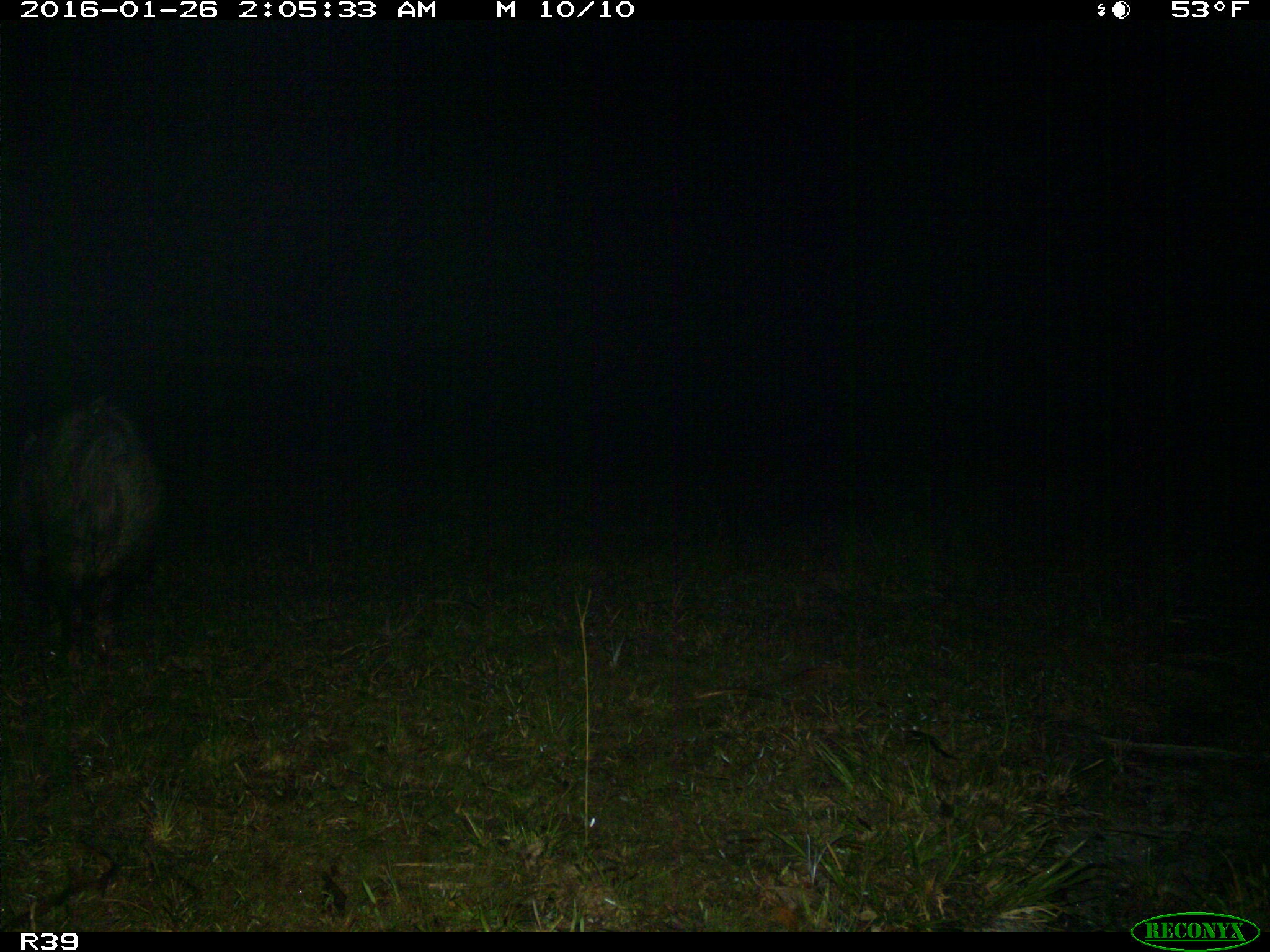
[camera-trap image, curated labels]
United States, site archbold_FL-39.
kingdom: Animalia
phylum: Chordata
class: Mammalia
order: Artiodactyla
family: Suidae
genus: Sus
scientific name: Sus scrofa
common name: wild boar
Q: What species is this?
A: Sus scrofa (wild boar).